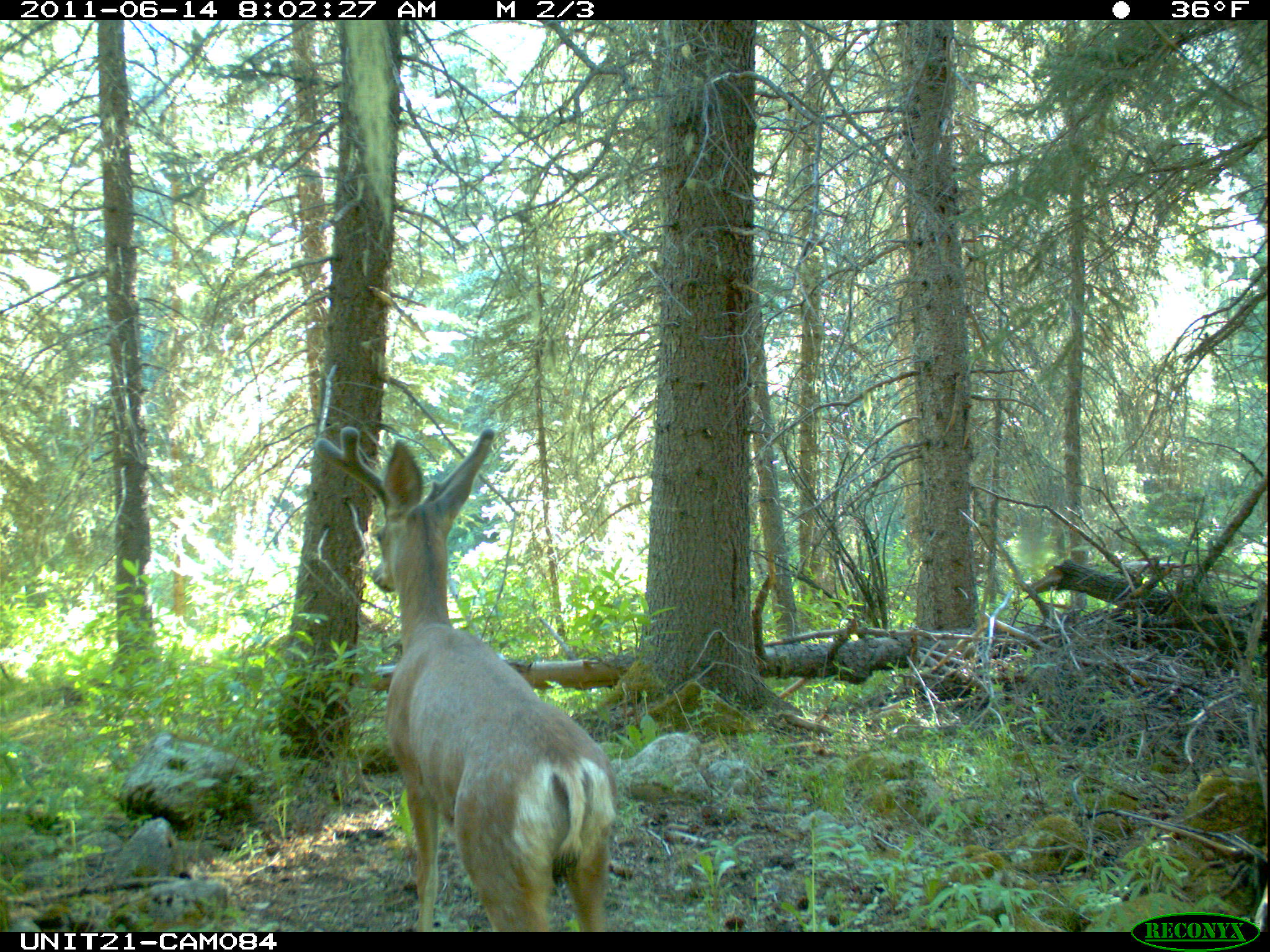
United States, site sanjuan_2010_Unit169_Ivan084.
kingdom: Animalia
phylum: Chordata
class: Mammalia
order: Artiodactyla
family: Cervidae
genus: Odocoileus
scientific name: Odocoileus hemionus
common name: mule deer